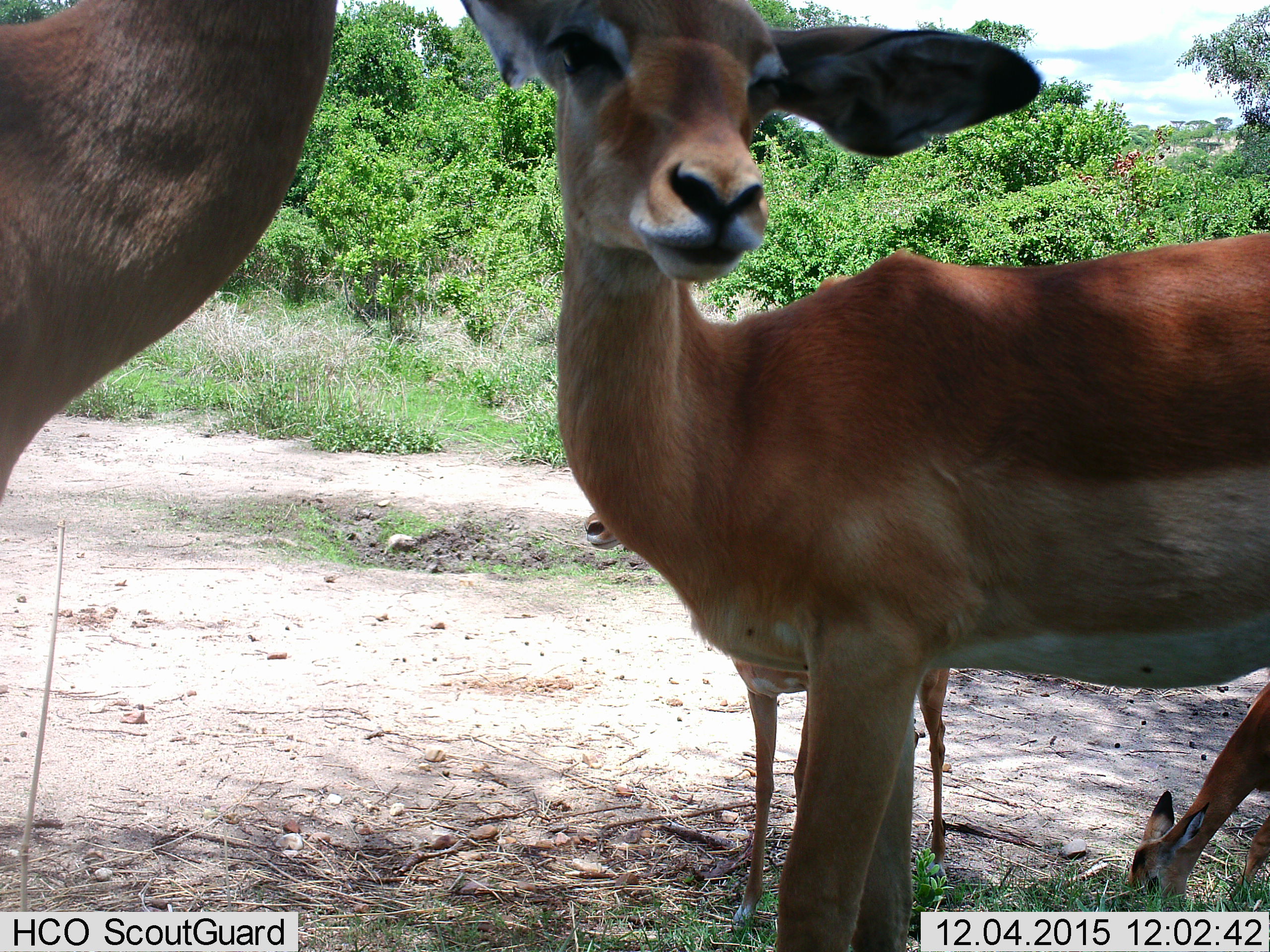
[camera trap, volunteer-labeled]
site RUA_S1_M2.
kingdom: Animalia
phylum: Chordata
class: Mammalia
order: Artiodactyla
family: Bovidae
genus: Aepyceros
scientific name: Aepyceros melampus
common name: impala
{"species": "impala (Aepyceros melampus)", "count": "4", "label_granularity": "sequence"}